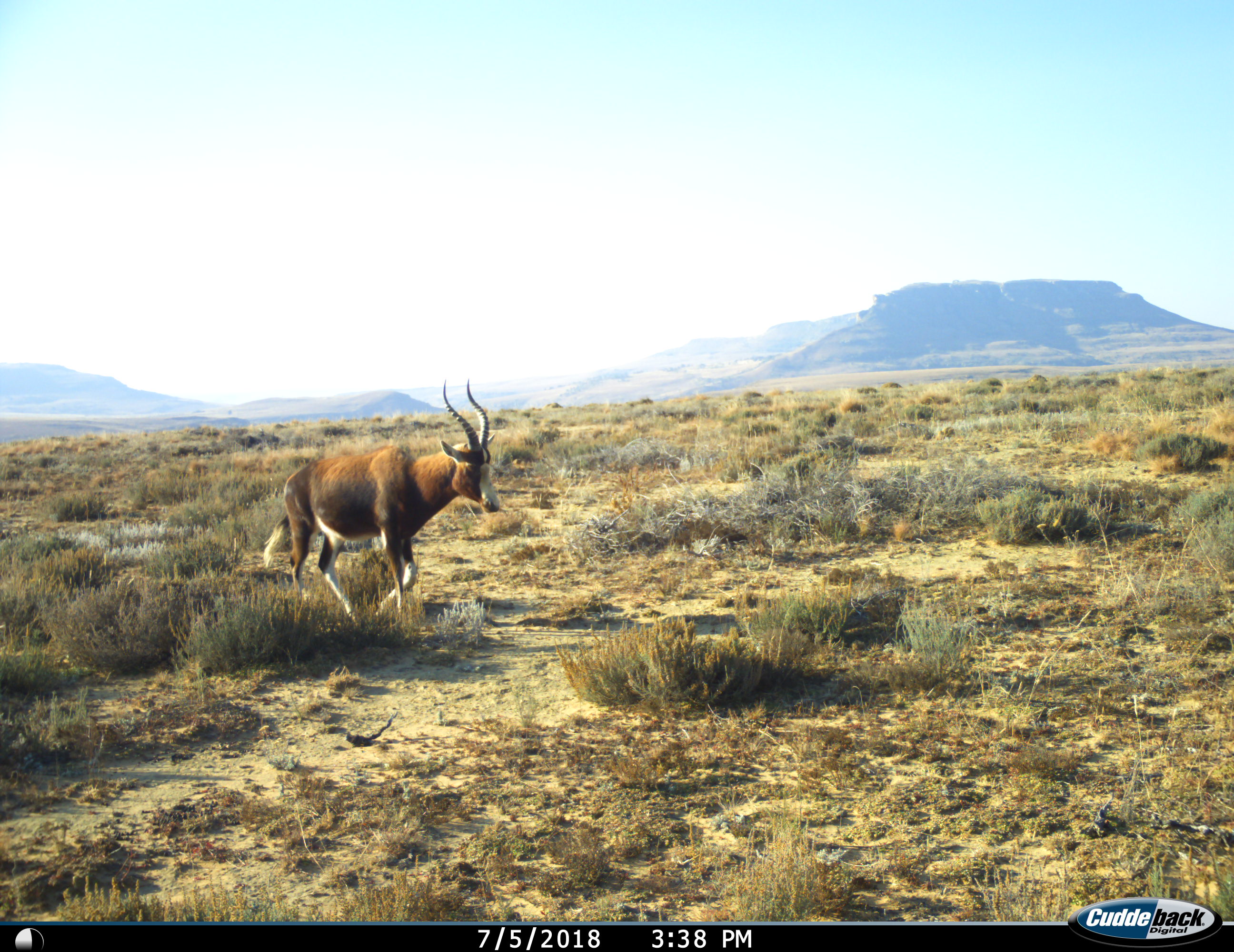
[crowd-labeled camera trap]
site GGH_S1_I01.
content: unidentified animal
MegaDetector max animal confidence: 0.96